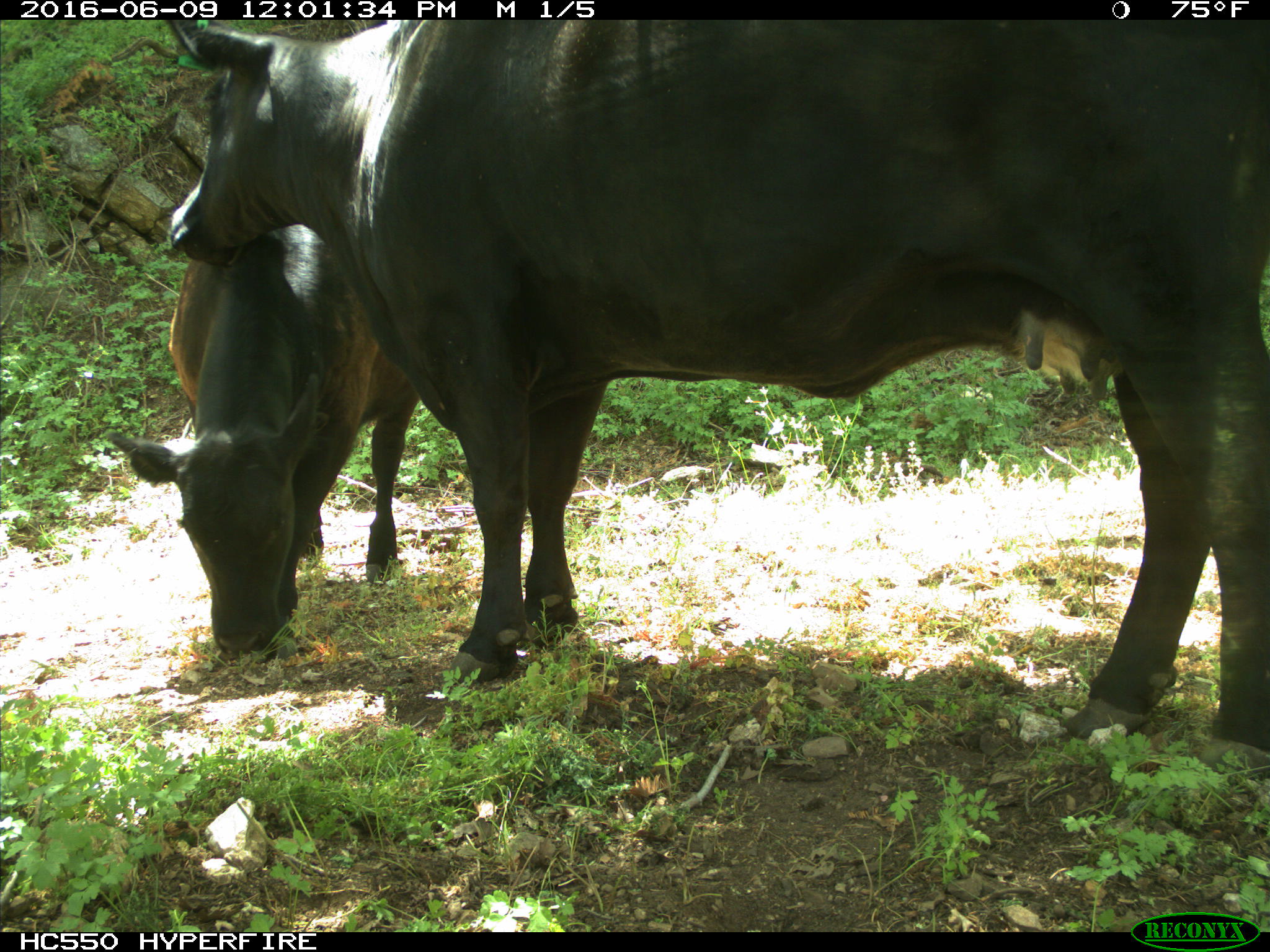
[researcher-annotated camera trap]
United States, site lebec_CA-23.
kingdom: Animalia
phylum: Chordata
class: Mammalia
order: Artiodactyla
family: Bovidae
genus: Bos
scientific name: Bos taurus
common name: domestic cow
Bos taurus (domestic cow).